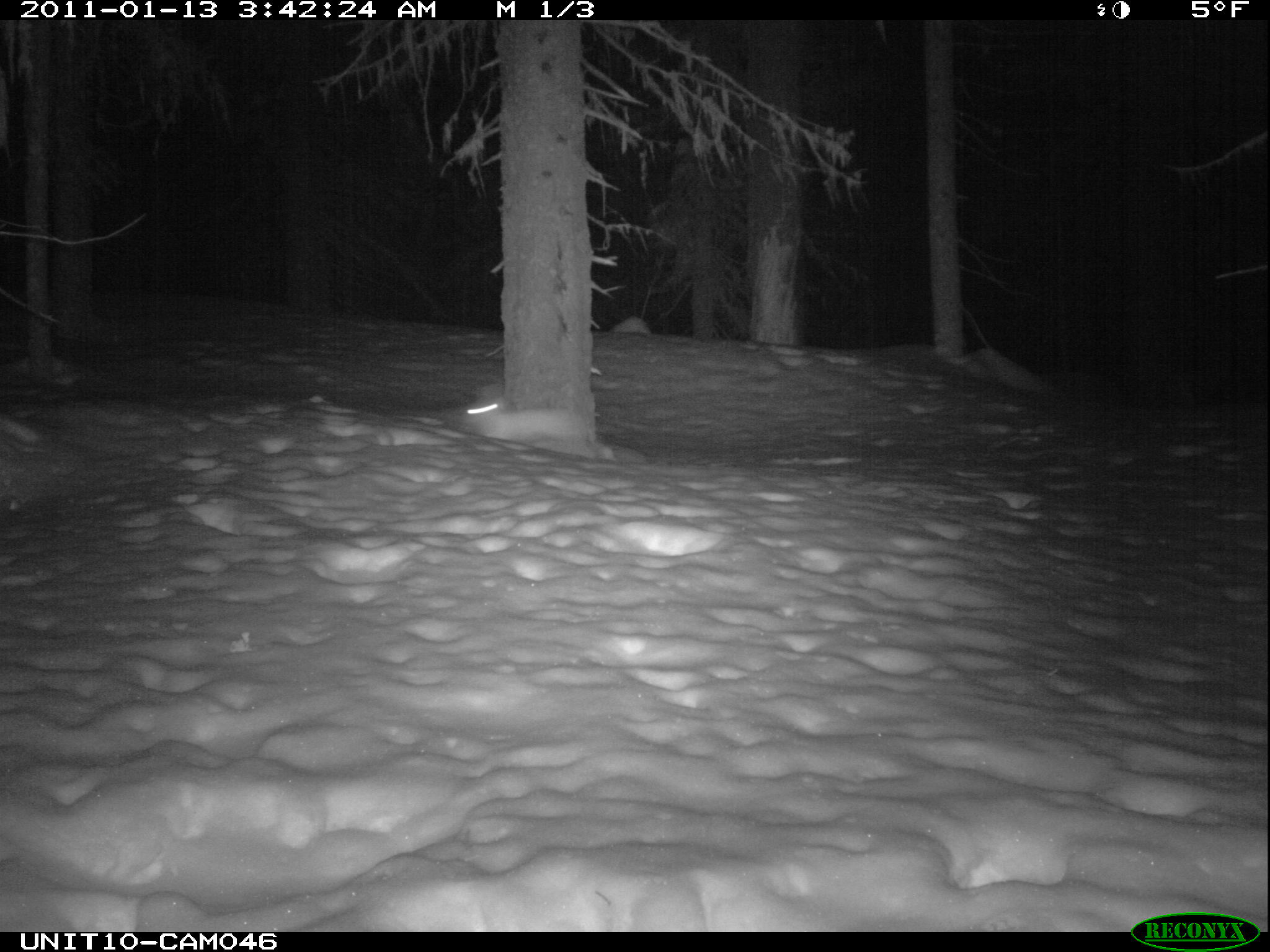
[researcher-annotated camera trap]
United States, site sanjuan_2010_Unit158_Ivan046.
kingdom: Animalia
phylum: Chordata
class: Mammalia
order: Lagomorpha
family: Leporidae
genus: Lepus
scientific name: Lepus americanus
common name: snowshoe hare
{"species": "Lepus americanus (snowshoe hare)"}